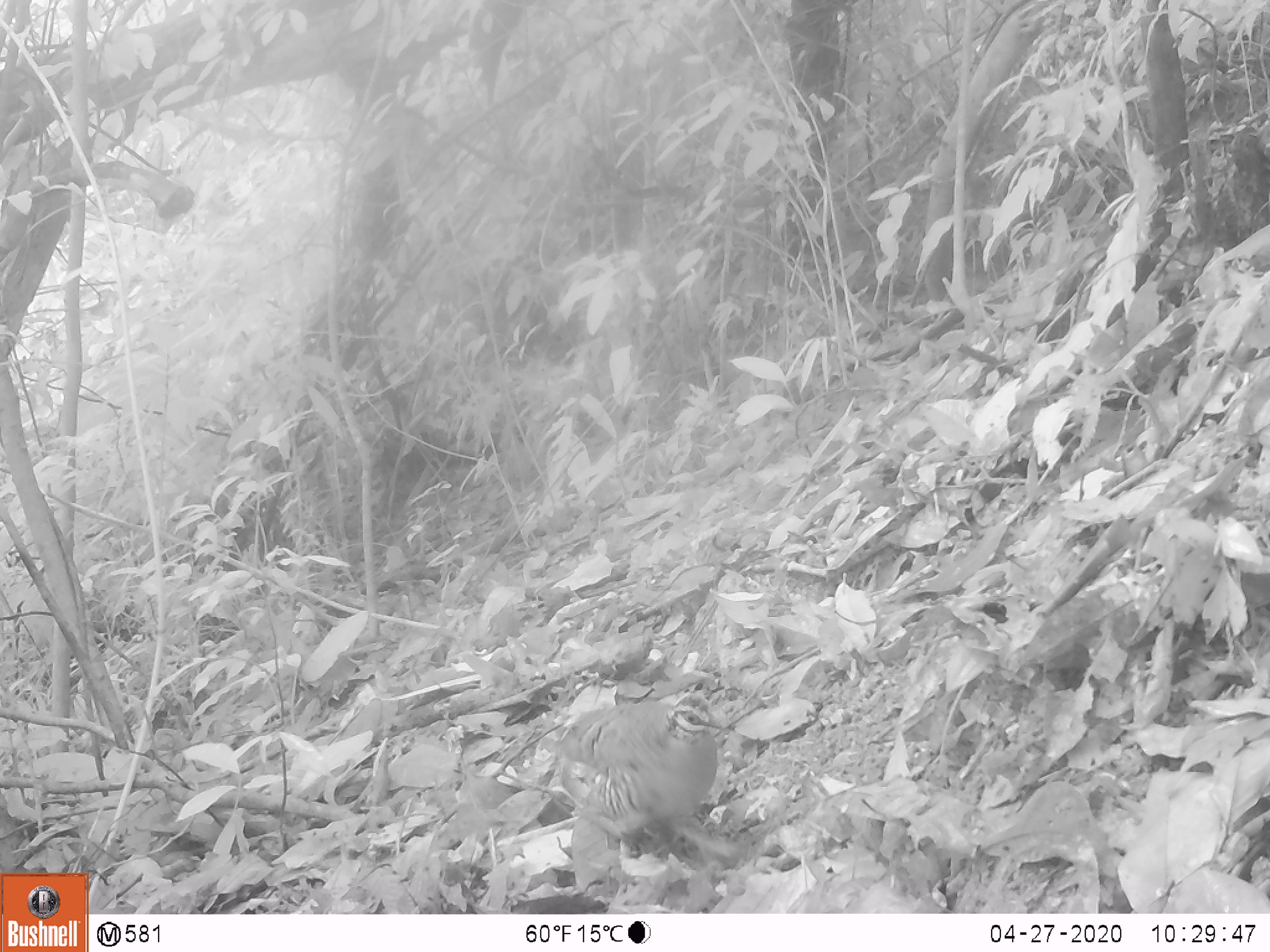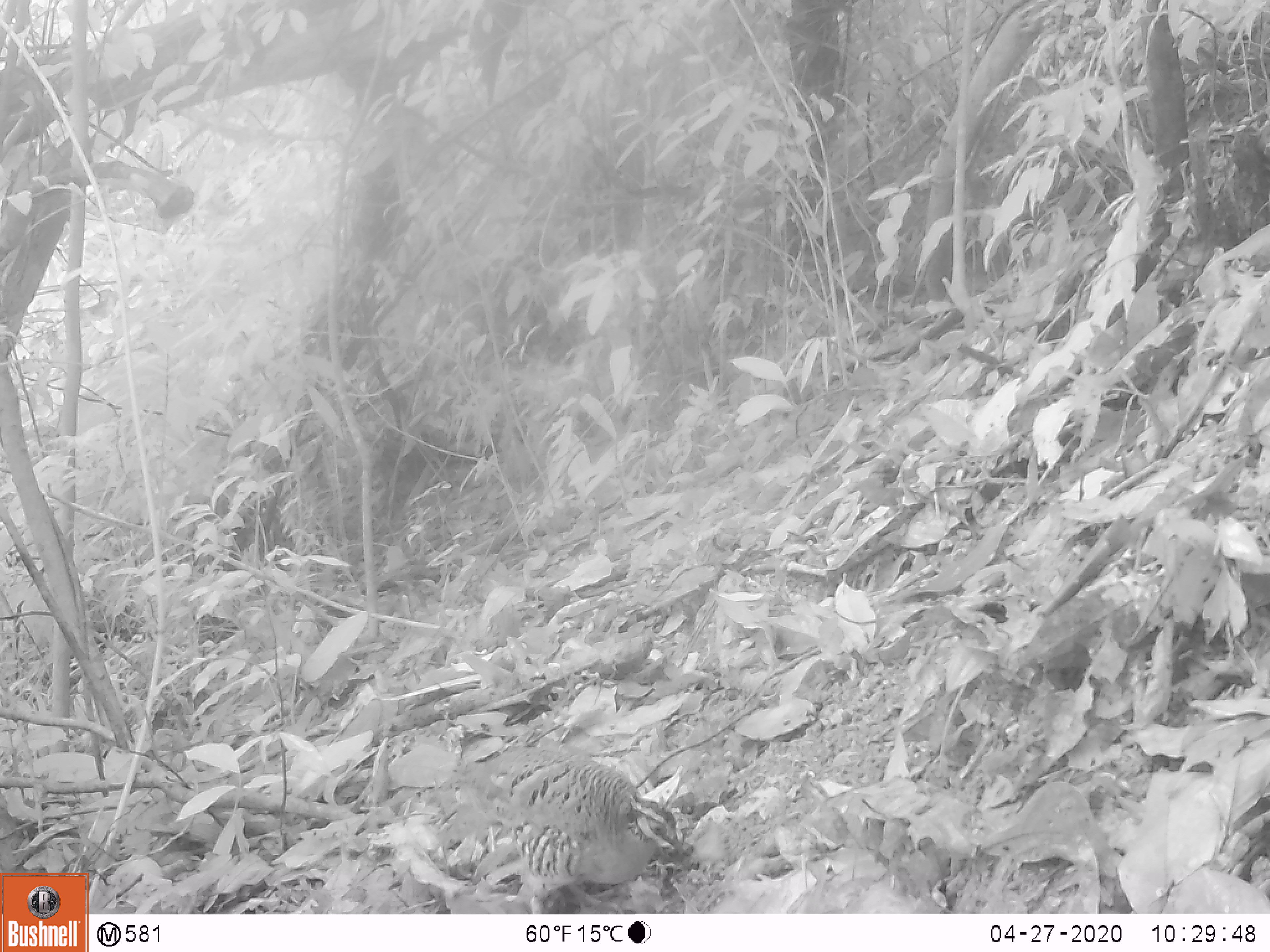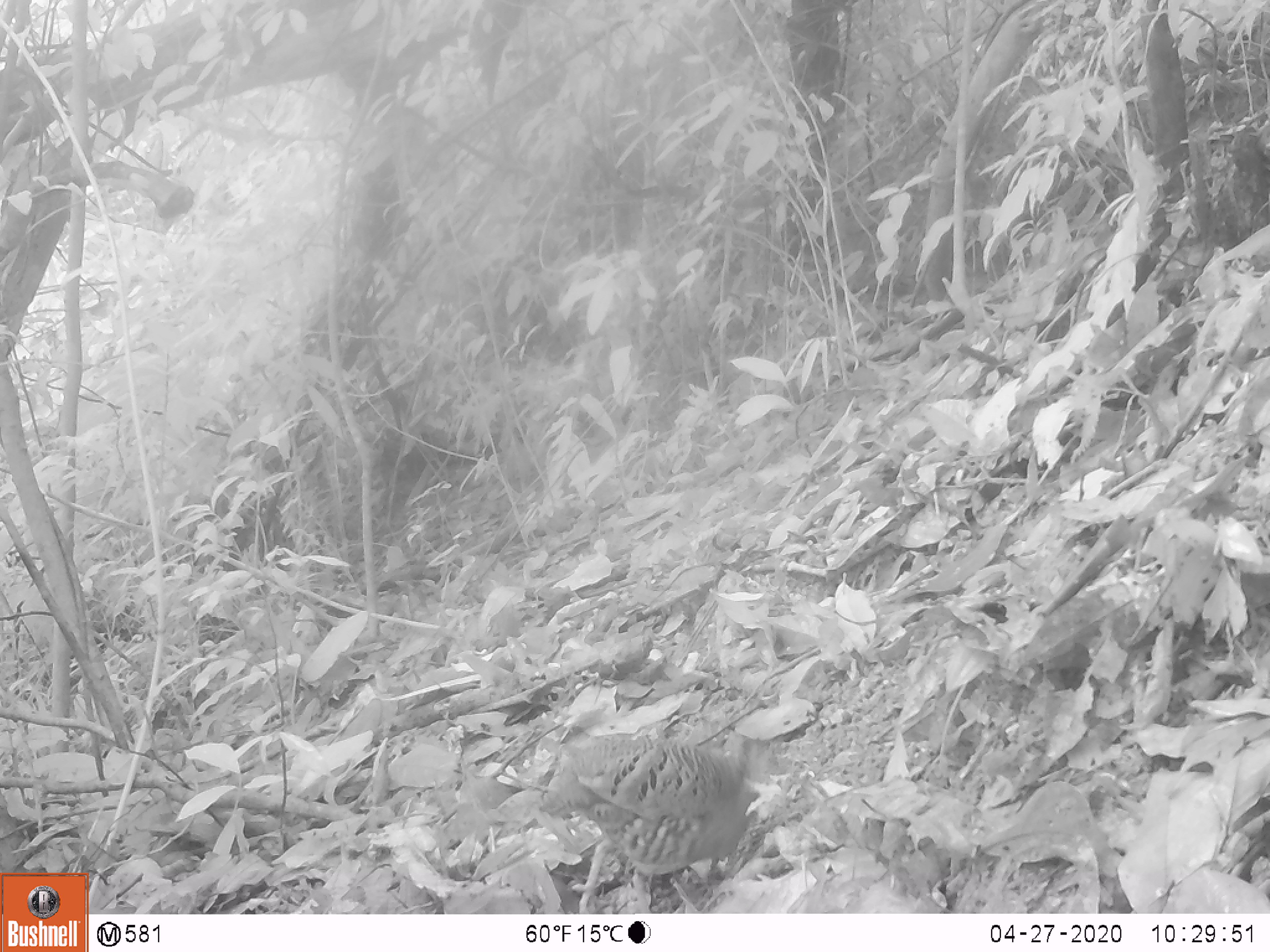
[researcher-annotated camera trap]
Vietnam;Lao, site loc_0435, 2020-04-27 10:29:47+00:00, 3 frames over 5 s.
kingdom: Animalia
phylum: Chordata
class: Aves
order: Galliformes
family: Phasianidae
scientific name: Phasianidae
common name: partridge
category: unidentified partridge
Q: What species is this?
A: Unidentified partridge (partridge) (Phasianidae).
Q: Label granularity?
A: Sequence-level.